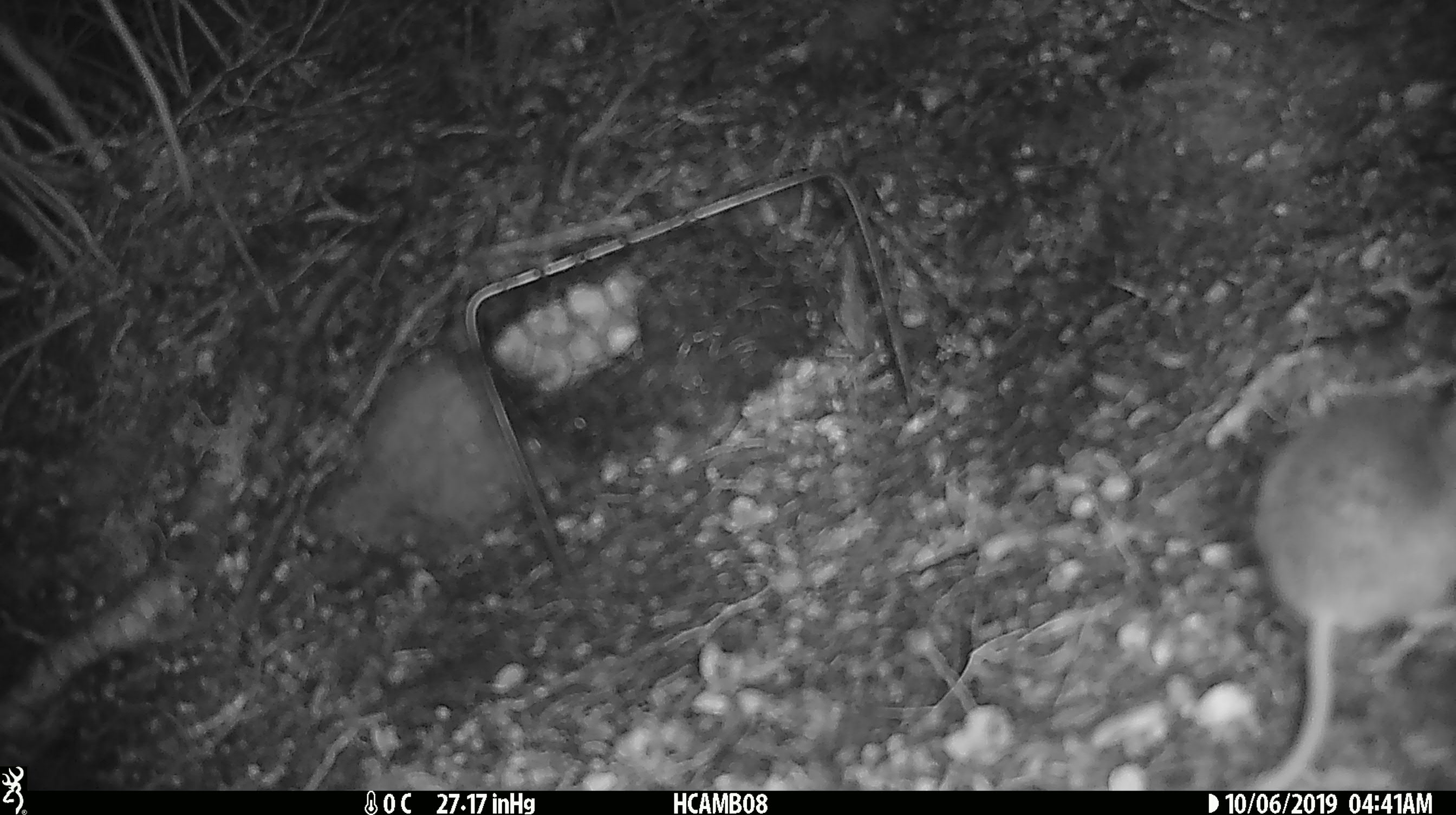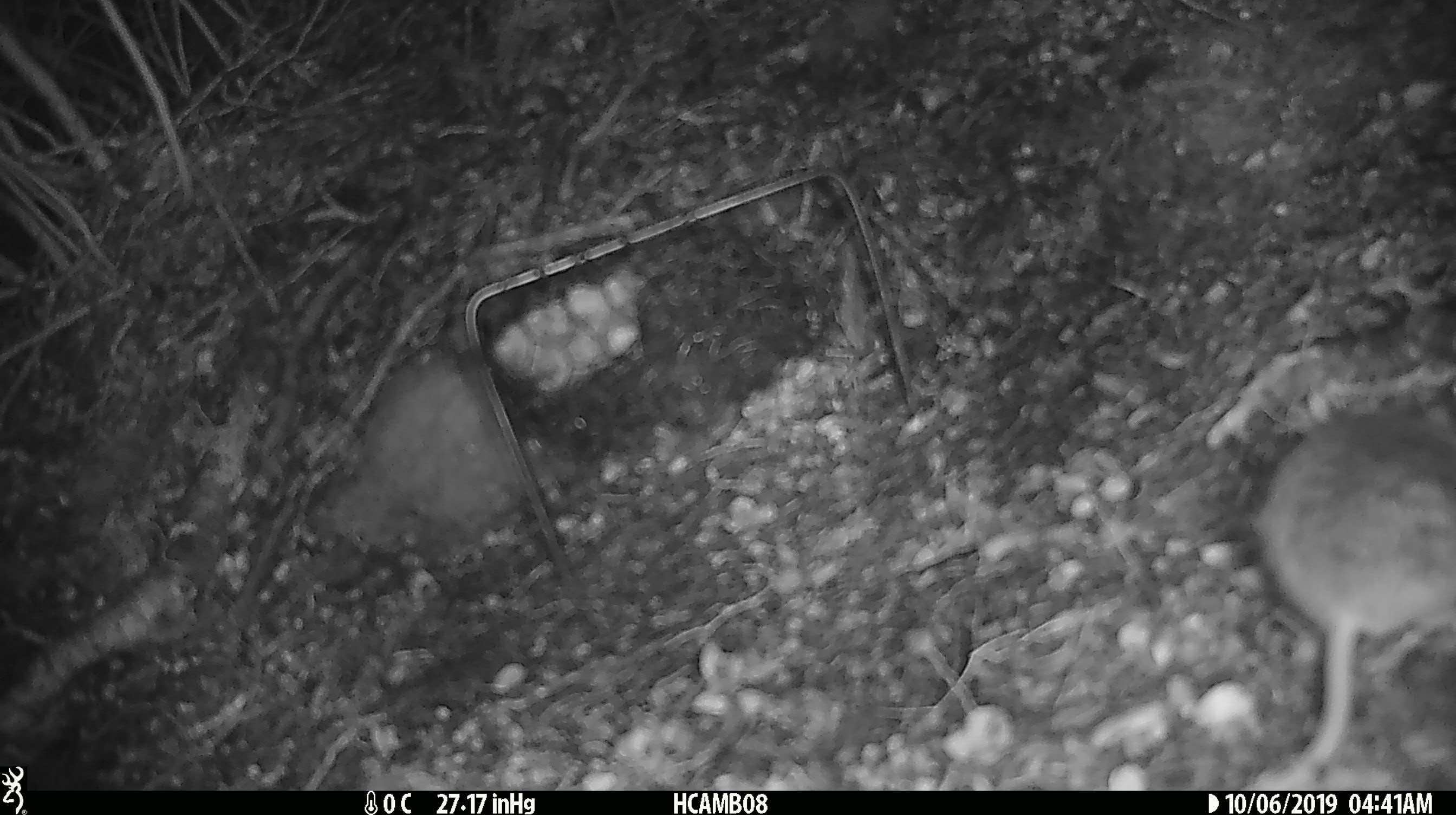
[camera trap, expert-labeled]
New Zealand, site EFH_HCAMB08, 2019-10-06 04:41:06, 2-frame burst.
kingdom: Animalia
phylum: Chordata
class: Mammalia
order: Rodentia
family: Muridae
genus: Mus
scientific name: Mus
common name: mouse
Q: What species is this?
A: Mouse (Mus).